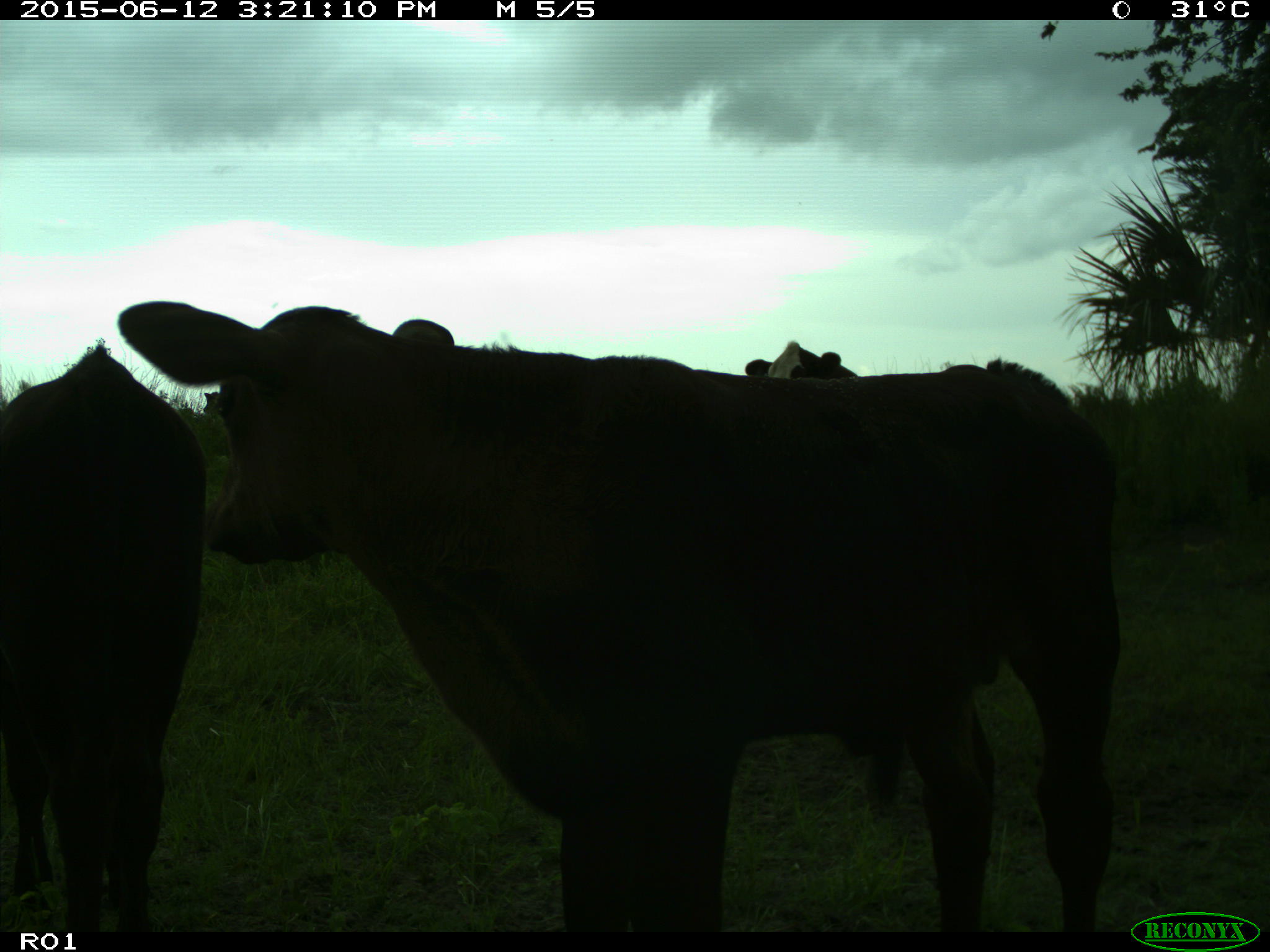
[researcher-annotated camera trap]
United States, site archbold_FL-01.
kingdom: Animalia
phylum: Chordata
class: Mammalia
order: Artiodactyla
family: Bovidae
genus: Bos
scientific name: Bos taurus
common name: domestic cow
Bos taurus (domestic cow).